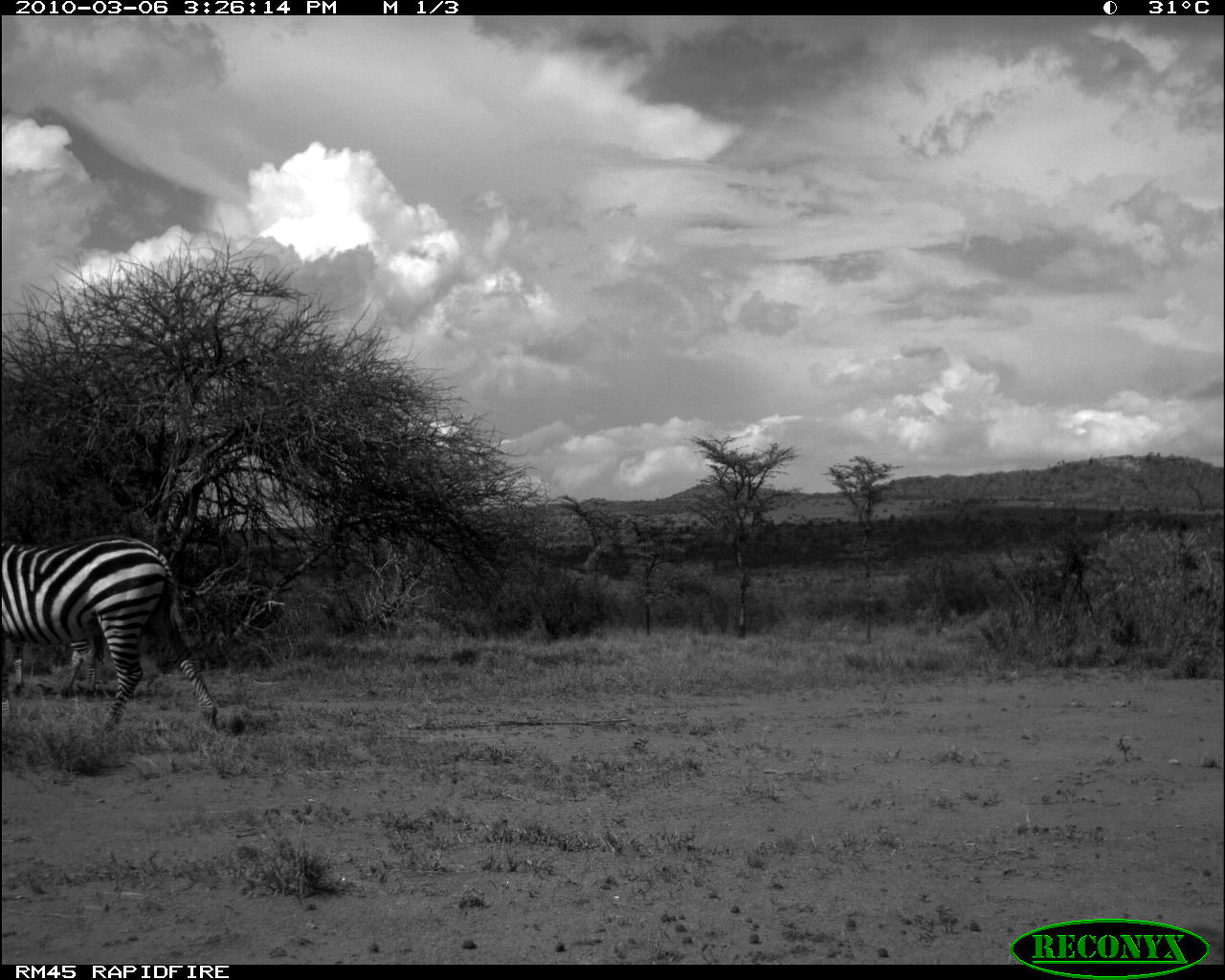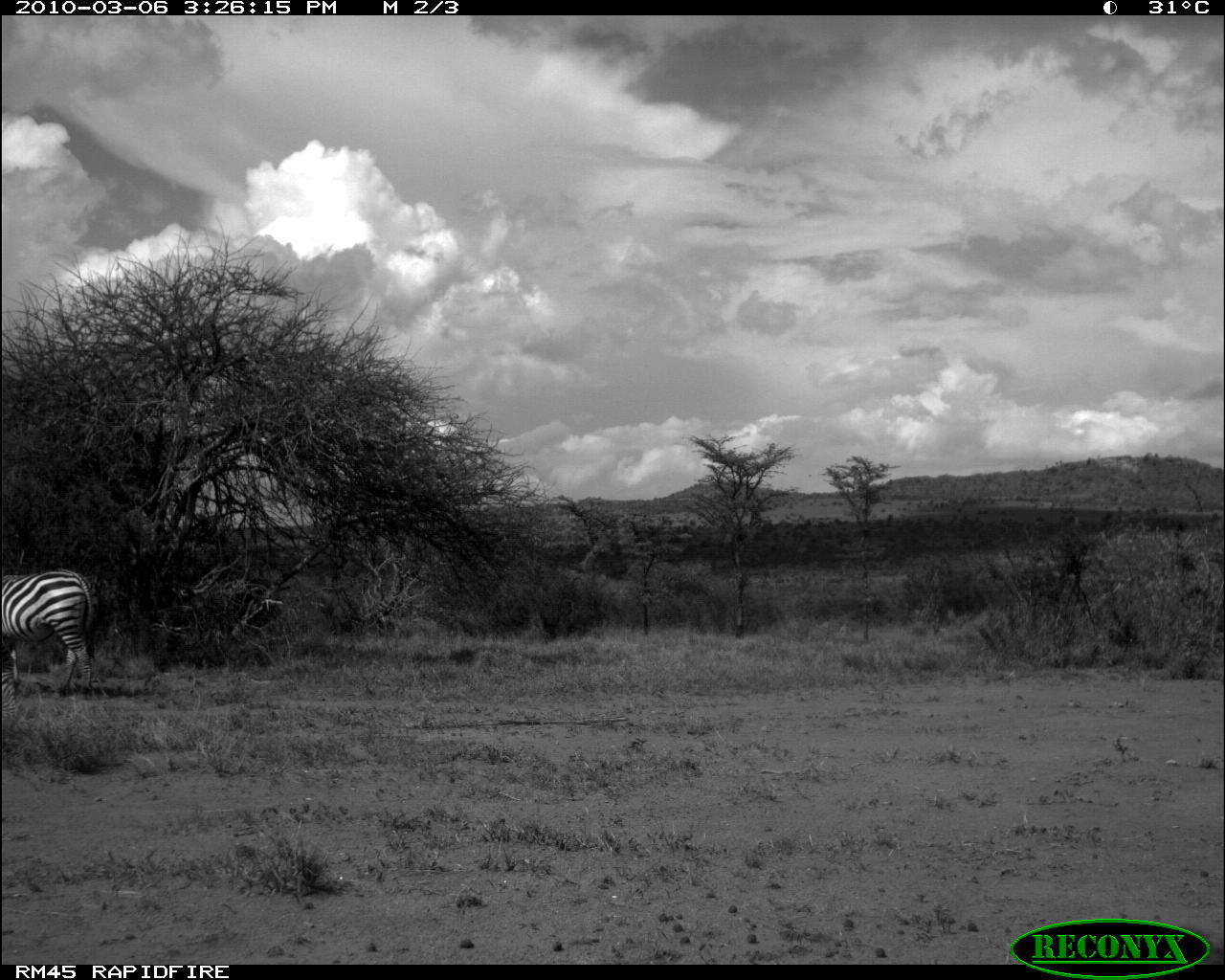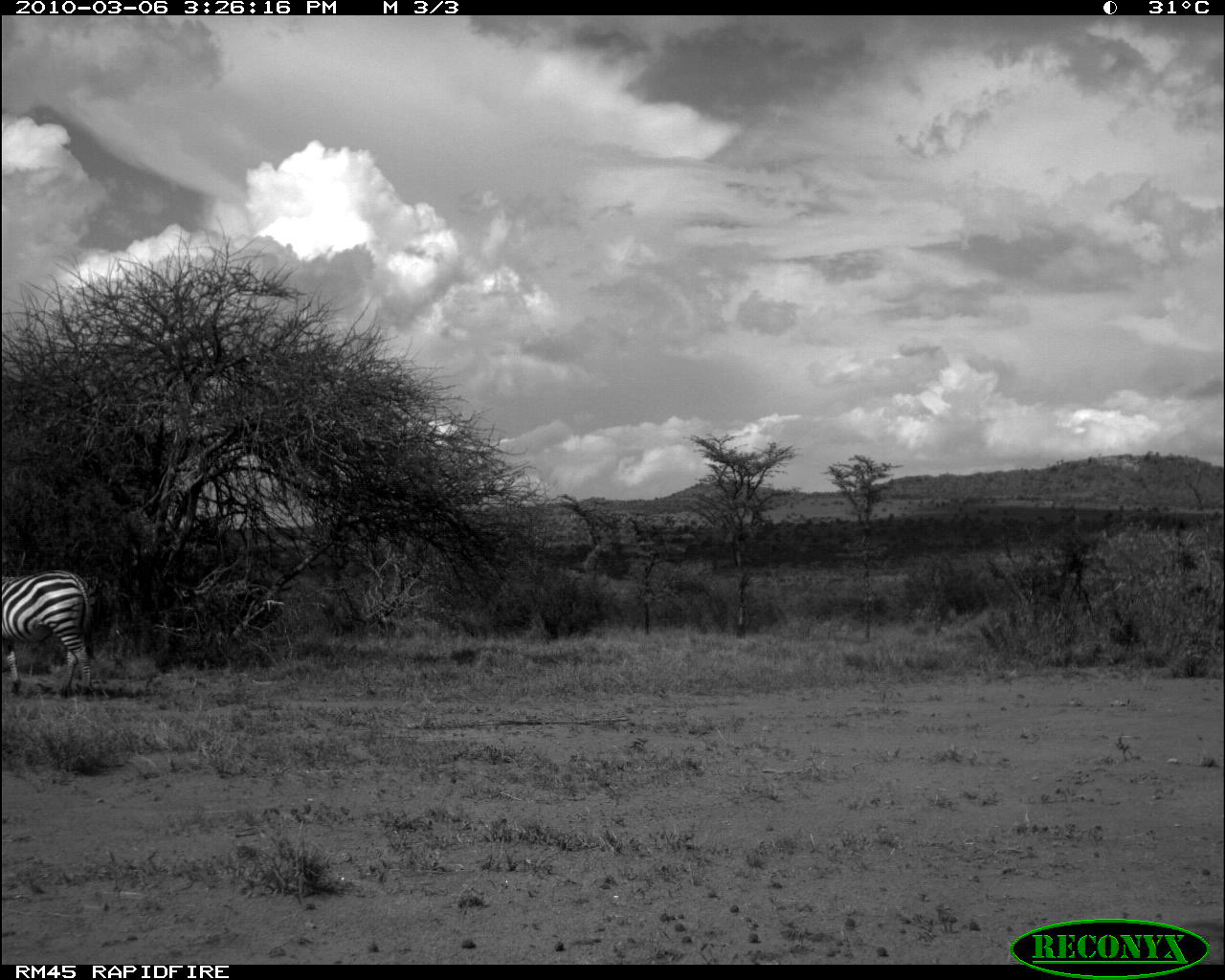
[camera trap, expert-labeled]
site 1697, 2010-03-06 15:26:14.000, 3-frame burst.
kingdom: Animalia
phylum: Chordata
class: Mammalia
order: Perissodactyla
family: Equidae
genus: Equus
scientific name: Equus quagga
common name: plains zebra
Equus quagga (plains zebra), count 1.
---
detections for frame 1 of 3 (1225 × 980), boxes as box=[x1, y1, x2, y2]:
equus quagga: box=[0, 531, 219, 737]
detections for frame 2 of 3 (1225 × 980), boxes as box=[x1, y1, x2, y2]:
equus quagga: box=[0, 567, 99, 720]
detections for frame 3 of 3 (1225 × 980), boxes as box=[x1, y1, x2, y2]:
equus quagga: box=[0, 570, 92, 696]